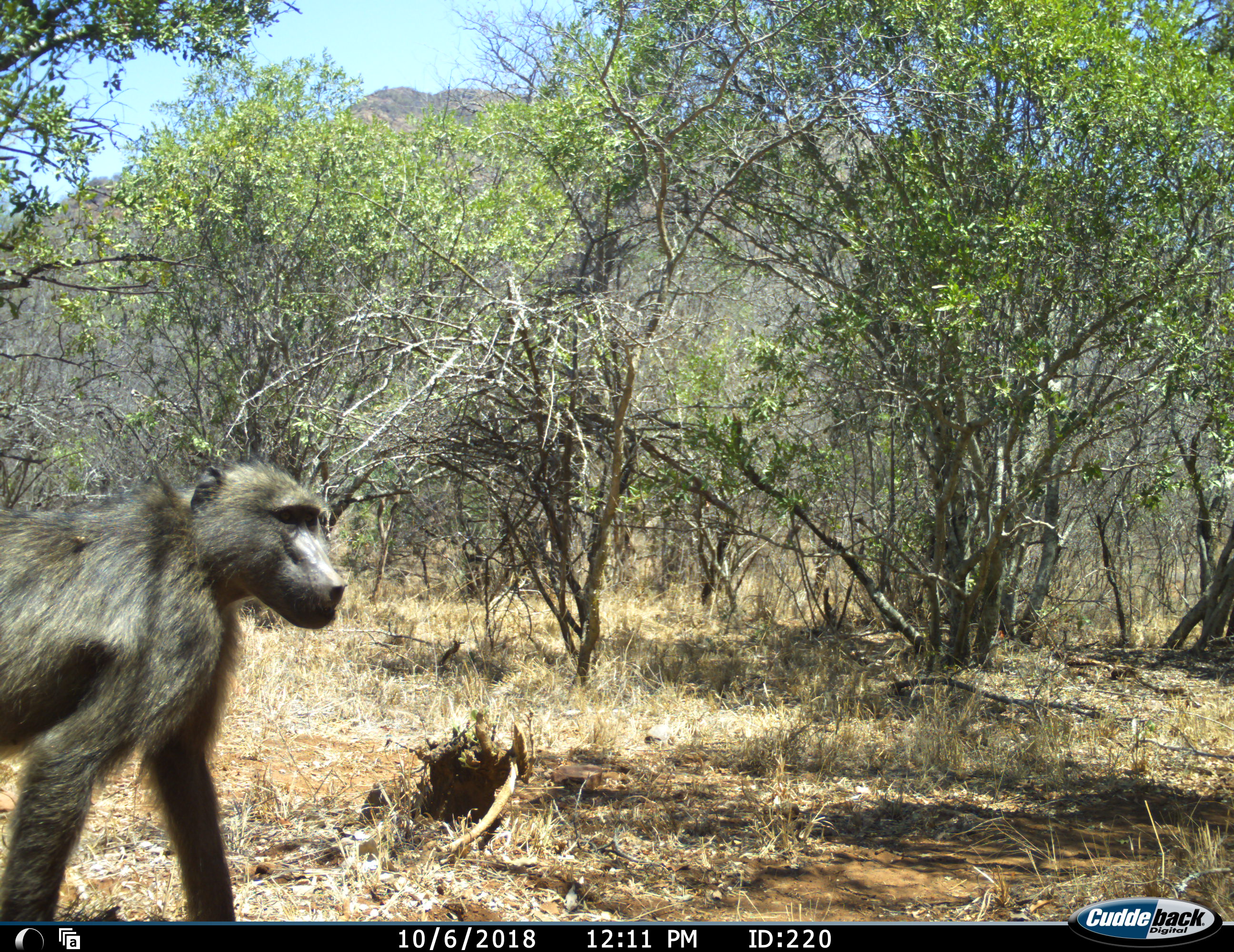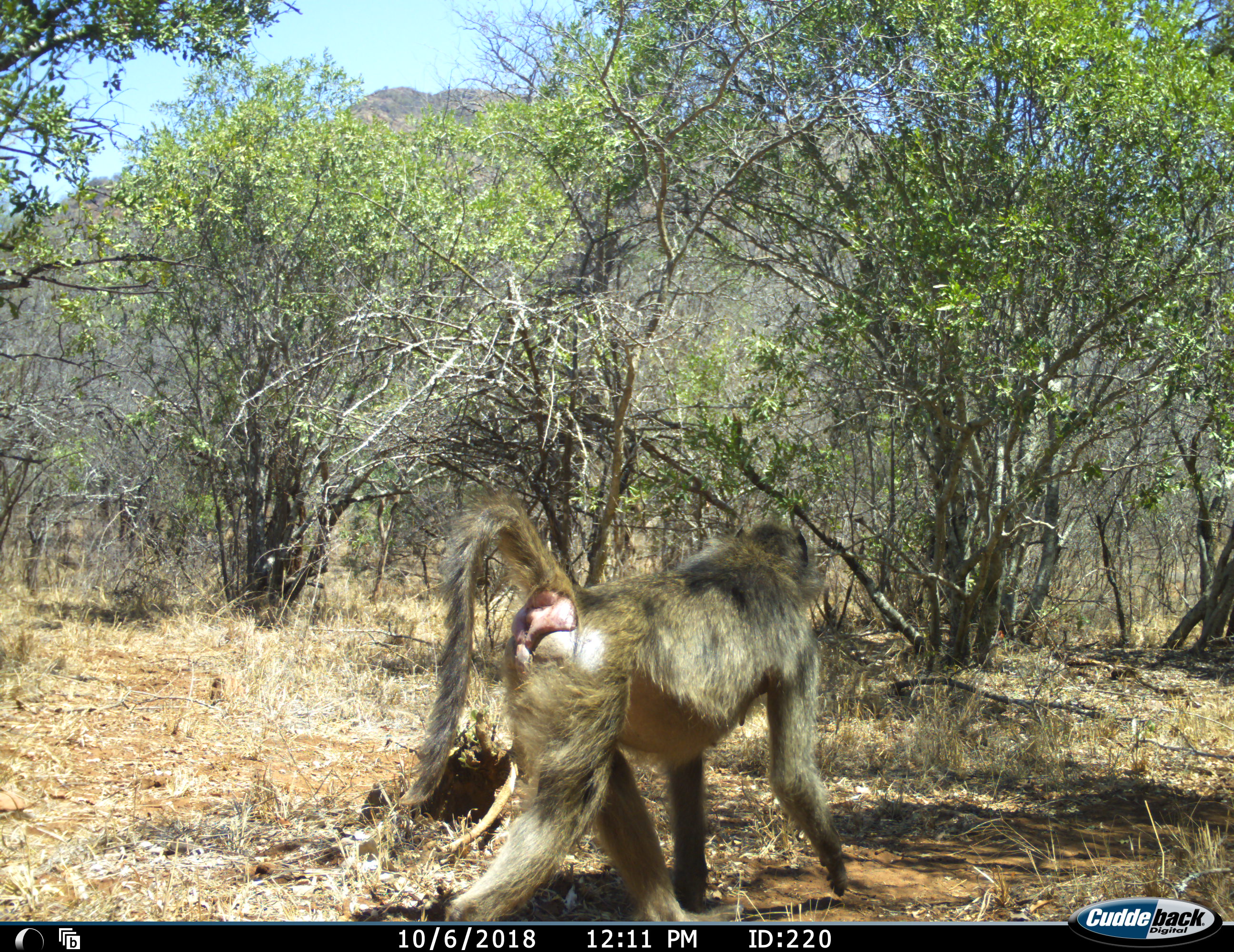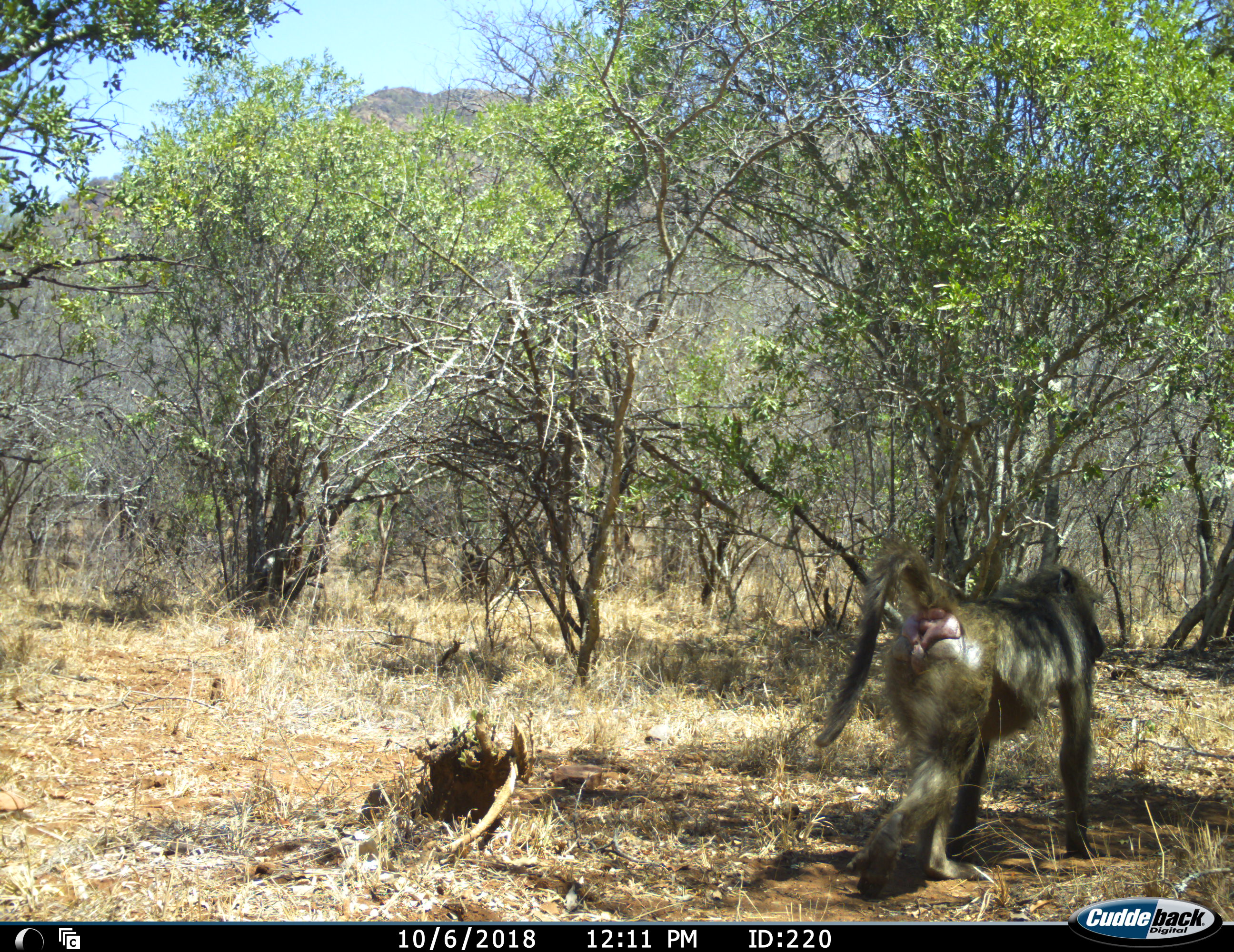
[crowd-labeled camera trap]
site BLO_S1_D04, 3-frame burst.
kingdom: Animalia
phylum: Chordata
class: Mammalia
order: Primates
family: Cercopithecidae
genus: Papio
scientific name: Papio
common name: baboon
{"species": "baboon (Papio)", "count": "1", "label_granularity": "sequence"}